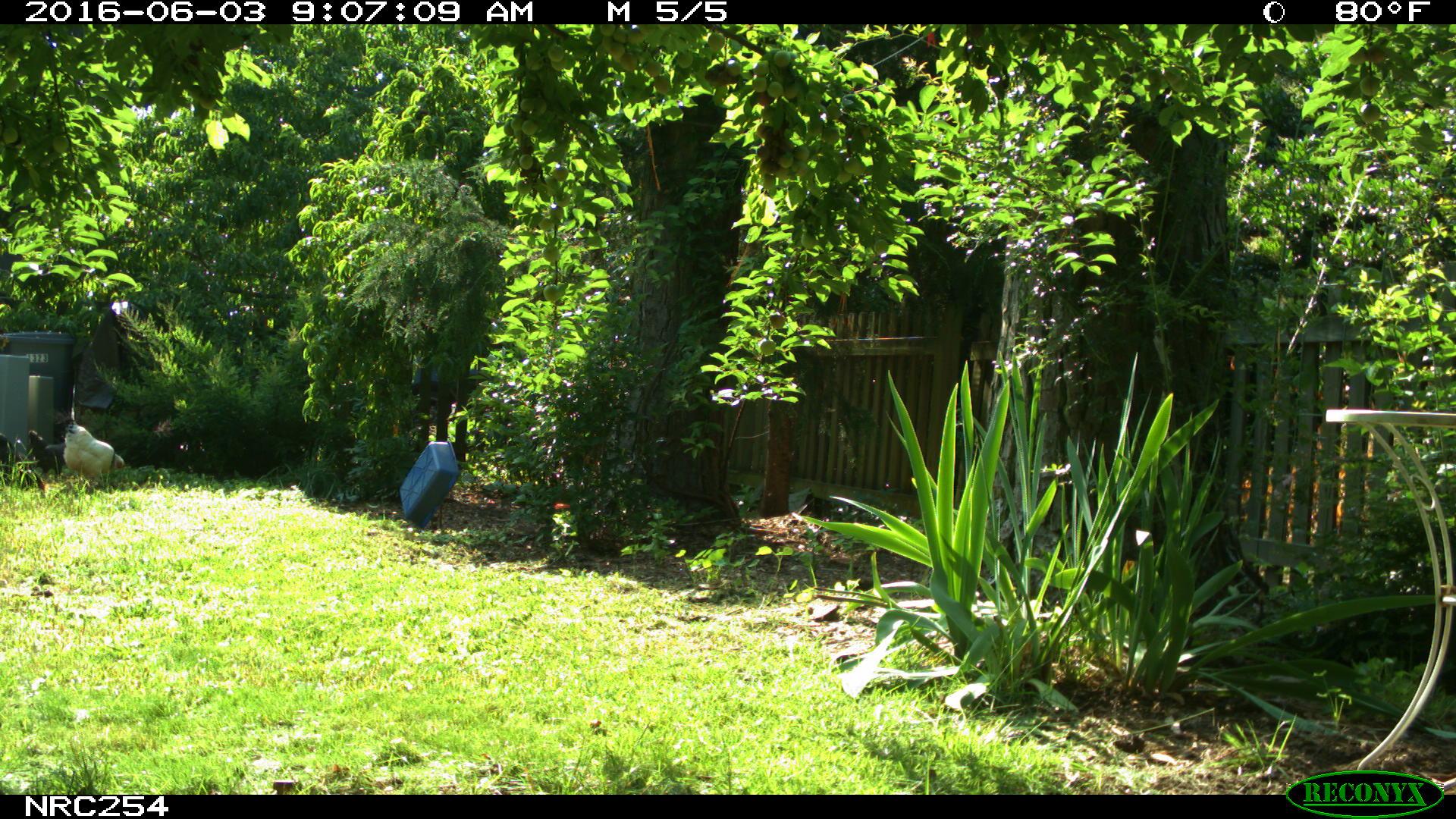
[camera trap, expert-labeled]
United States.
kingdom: Animalia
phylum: Chordata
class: Aves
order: Galliformes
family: Phasianidae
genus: Gallus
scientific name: Gallus gallus domesticus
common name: domestic chicken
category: Chicken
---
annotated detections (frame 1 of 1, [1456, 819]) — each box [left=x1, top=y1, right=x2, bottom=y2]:
Chicken: [left=49, top=413, right=133, bottom=488]